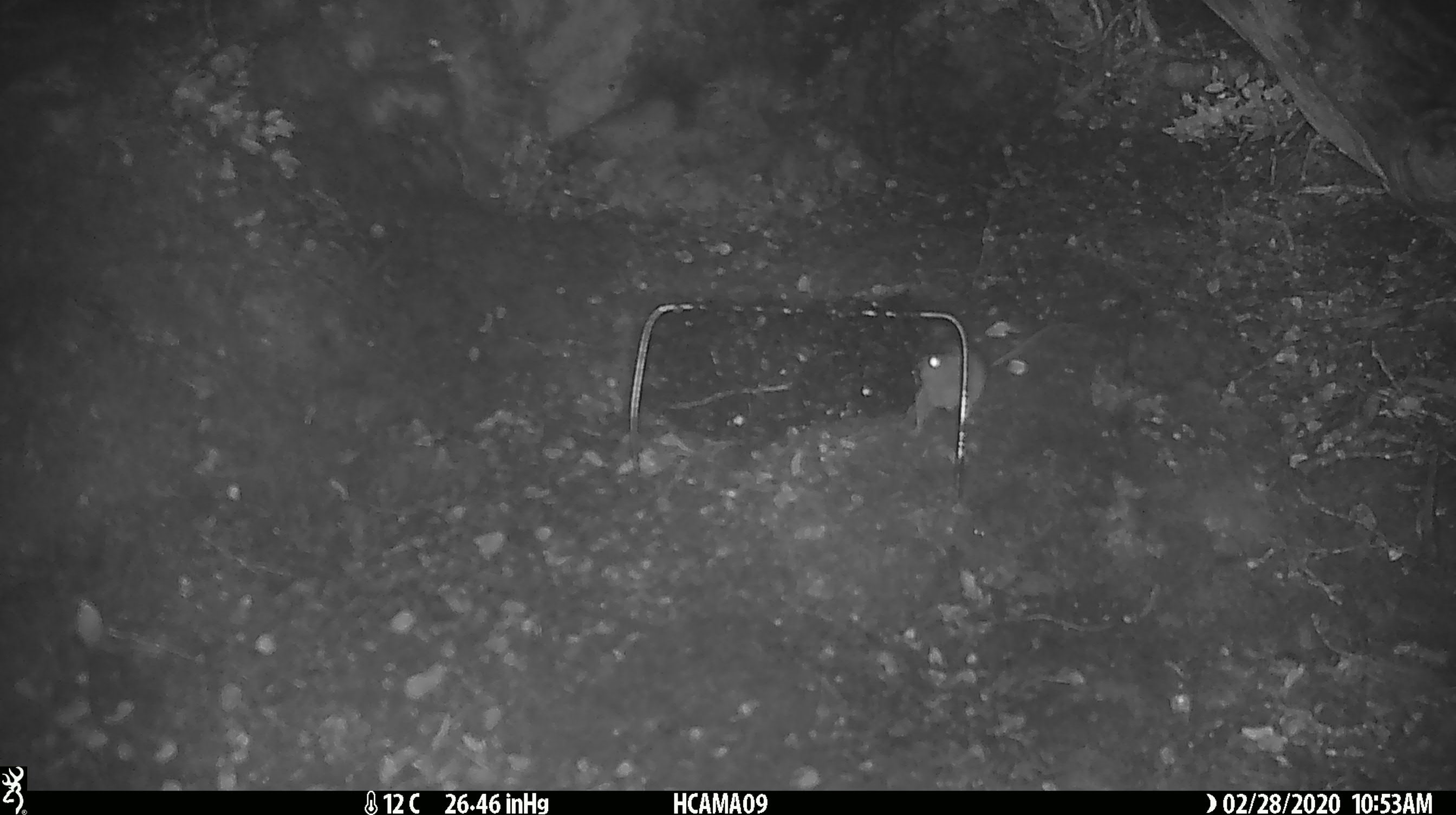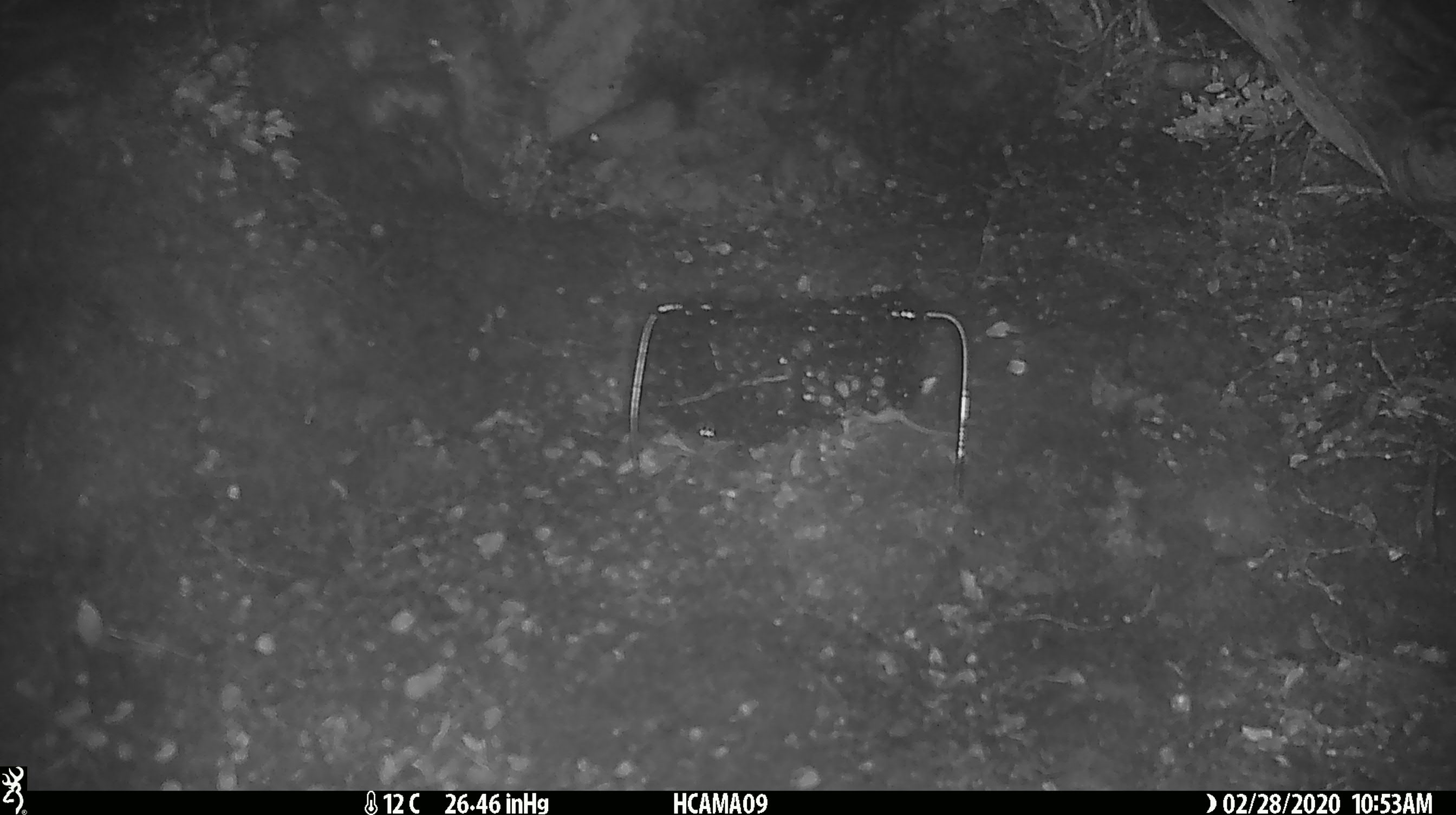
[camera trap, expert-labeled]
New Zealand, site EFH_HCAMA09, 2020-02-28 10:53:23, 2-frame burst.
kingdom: Animalia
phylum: Chordata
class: Mammalia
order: Rodentia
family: Muridae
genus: Mus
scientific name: Mus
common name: mouse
Mouse (Mus).